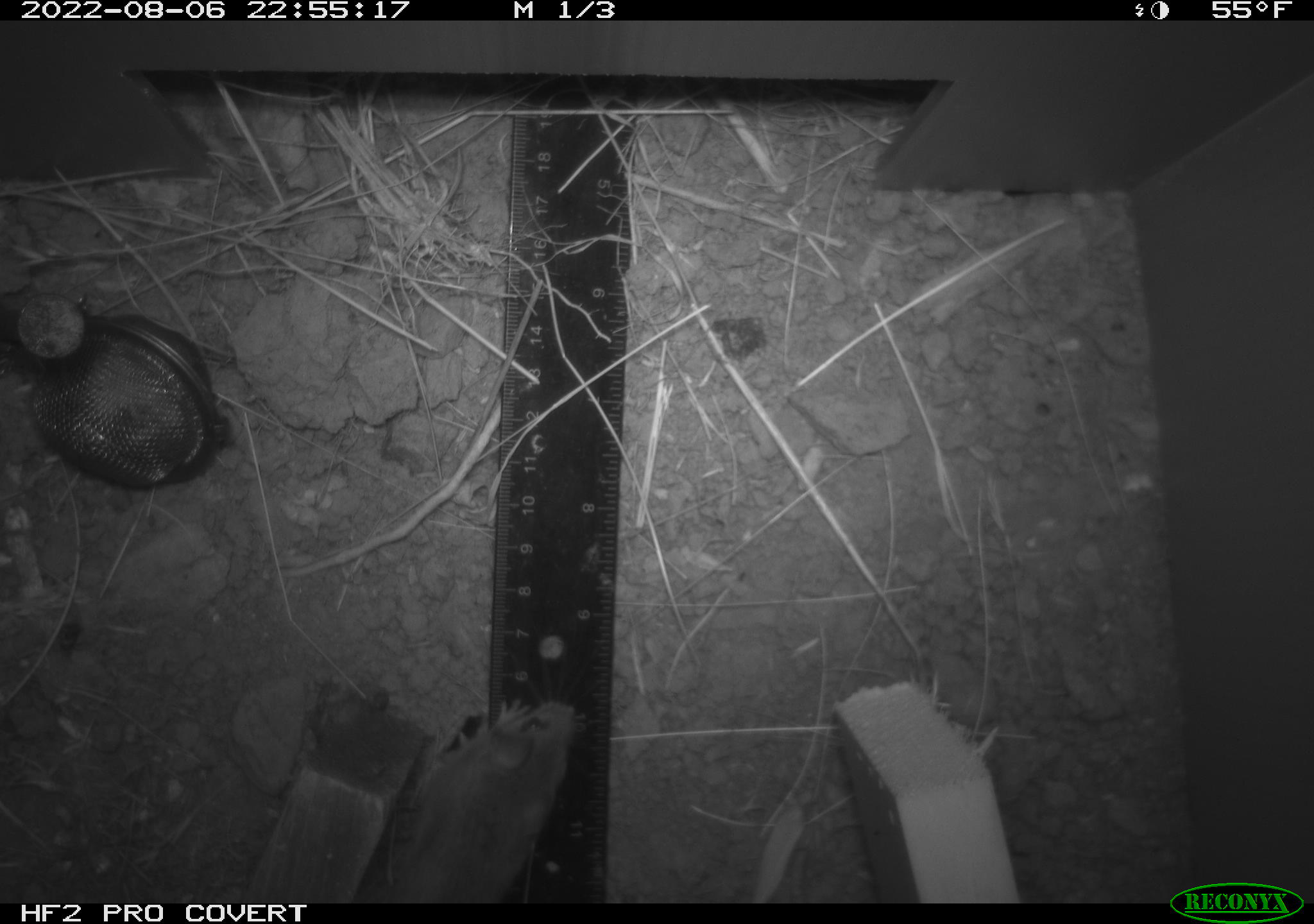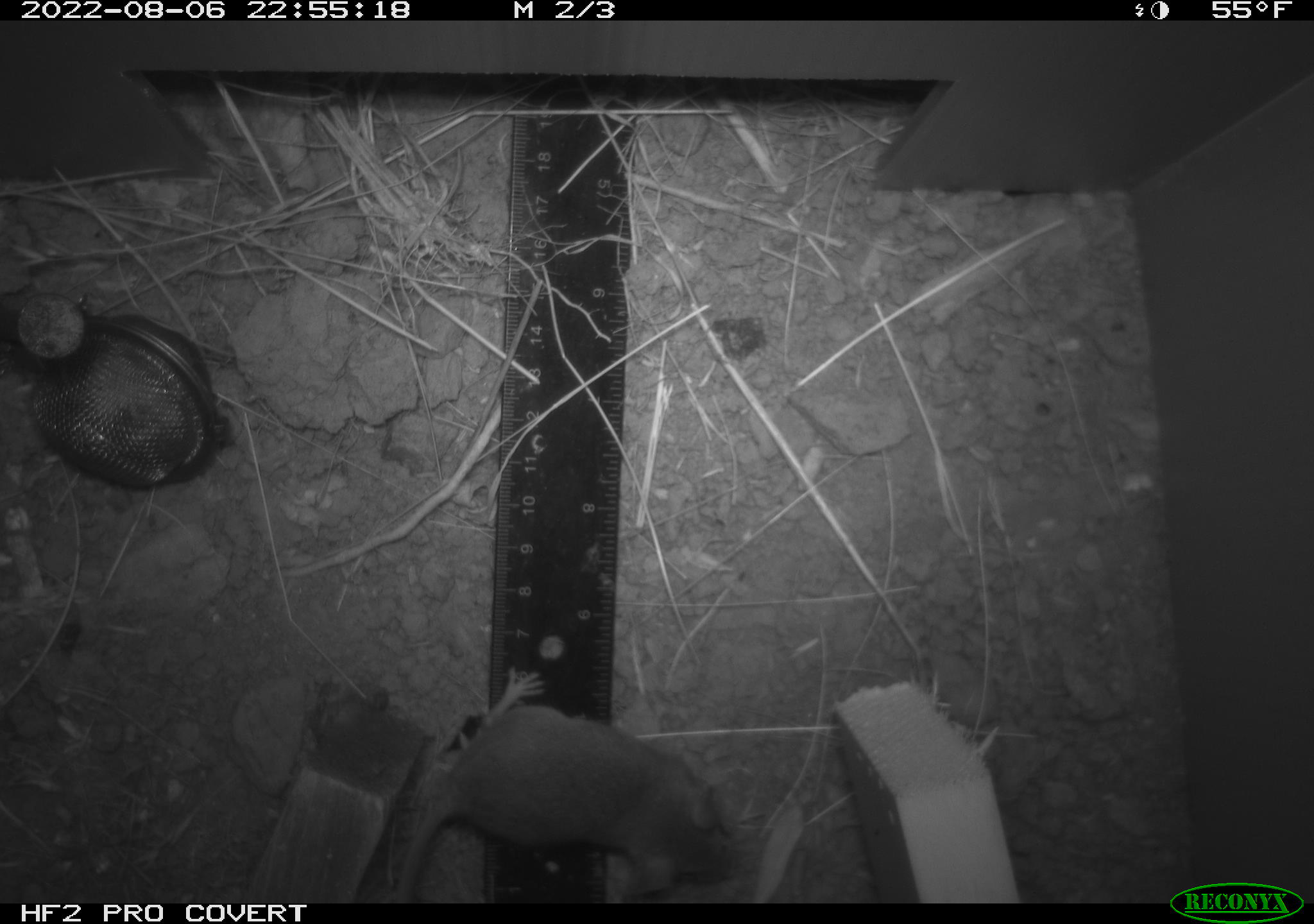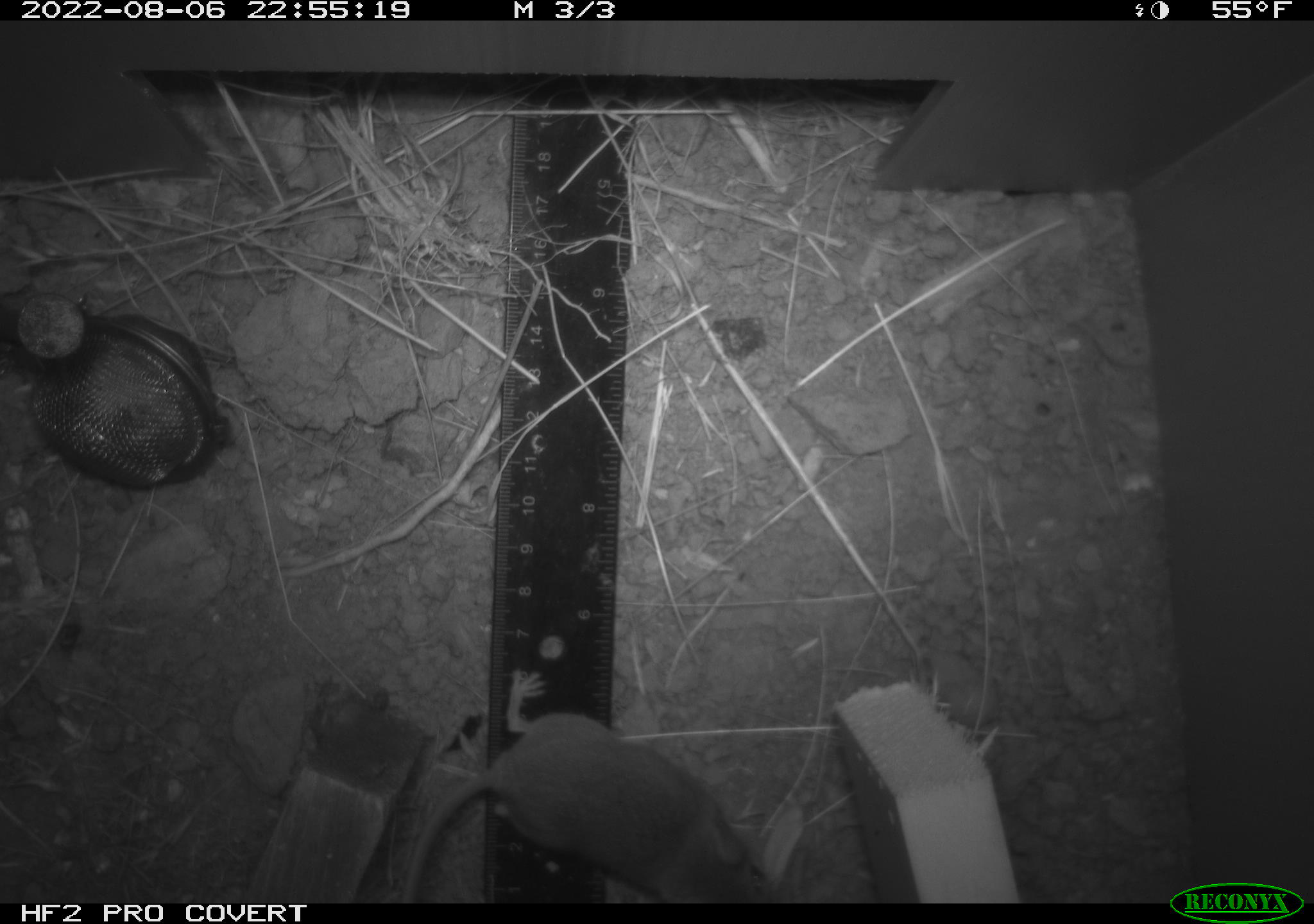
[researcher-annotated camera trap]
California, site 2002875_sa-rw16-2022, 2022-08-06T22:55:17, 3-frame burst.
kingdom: Animalia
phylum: Chordata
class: Mammalia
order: Rodentia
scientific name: Rodentia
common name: mouse species